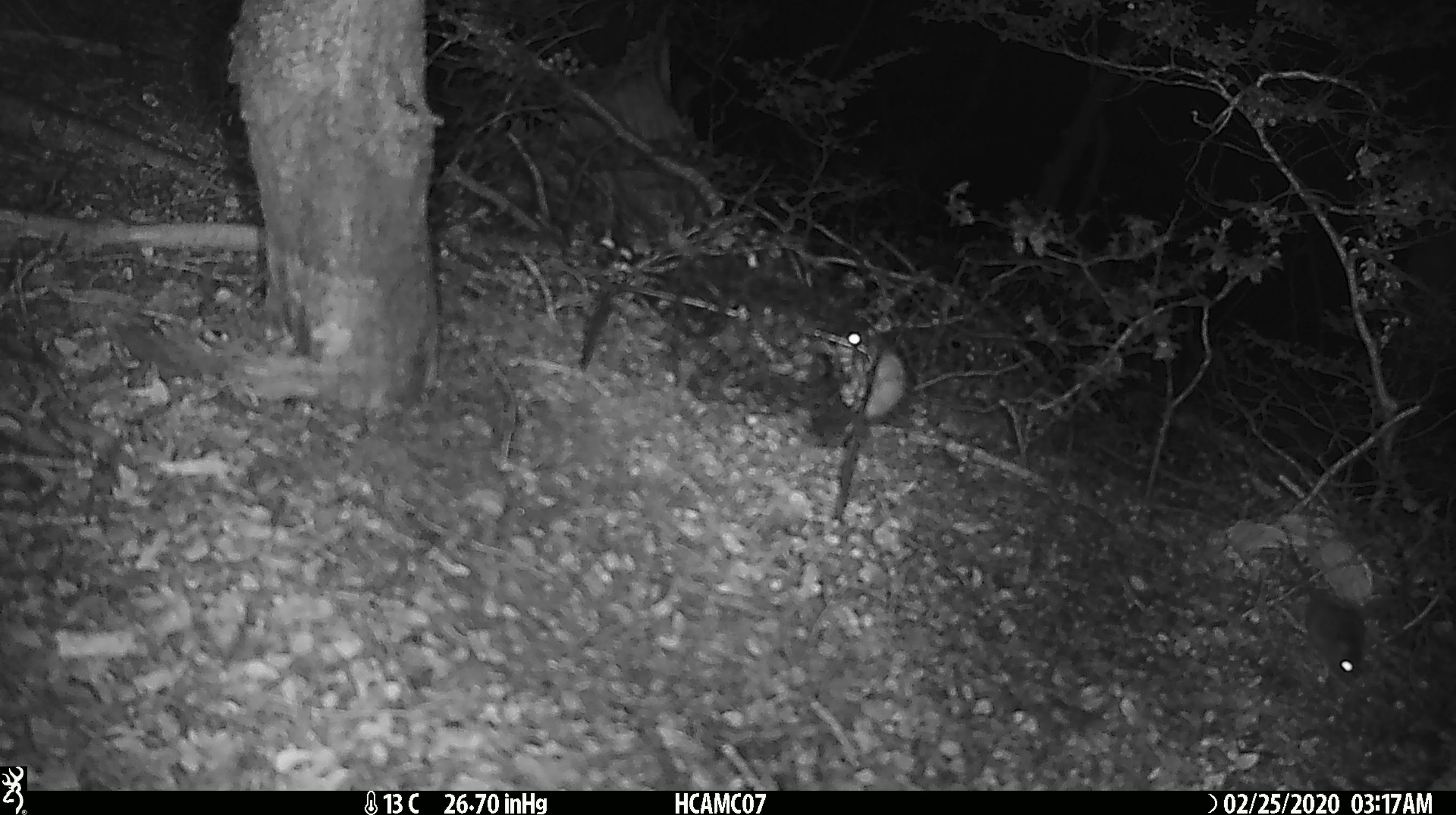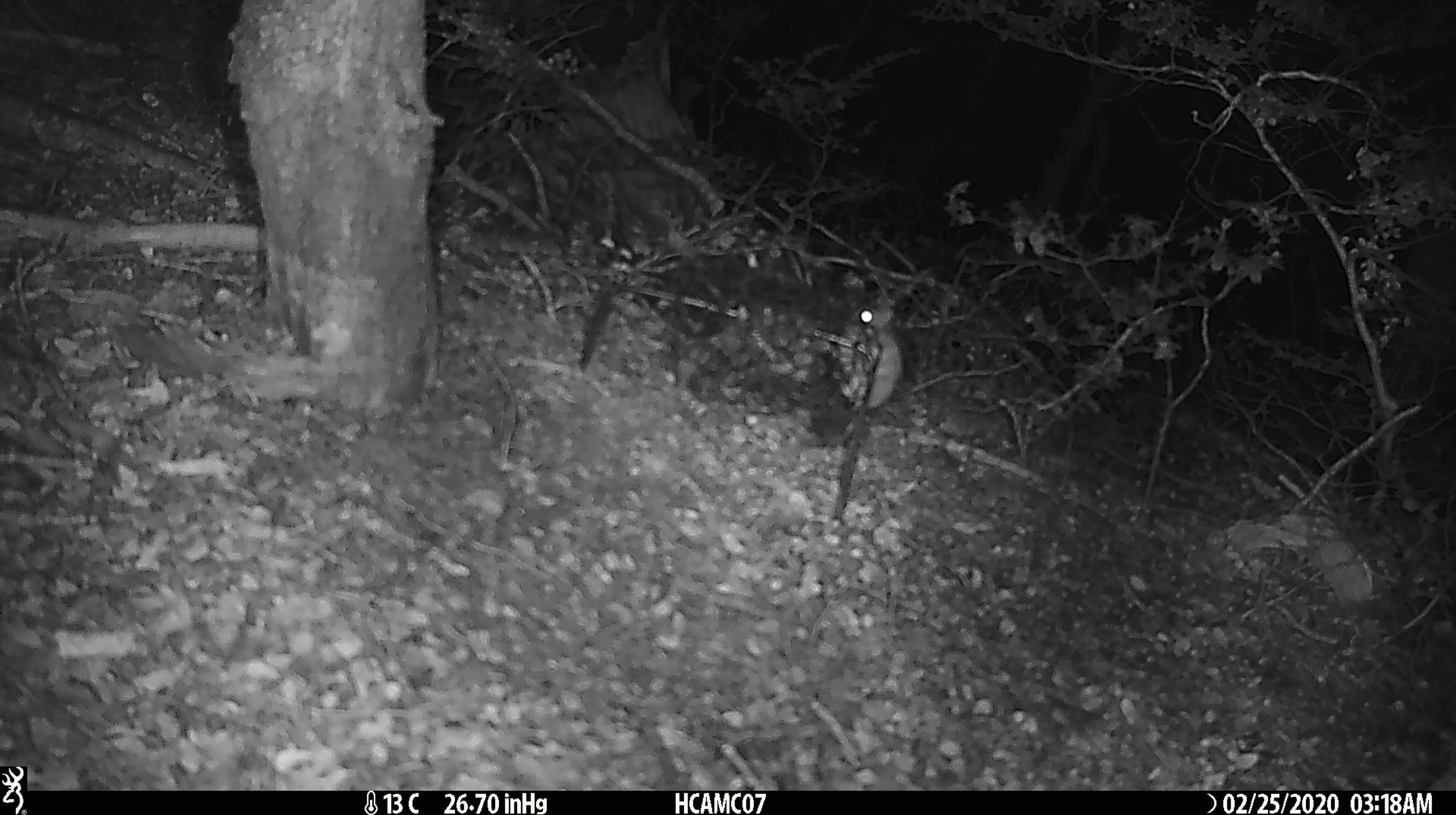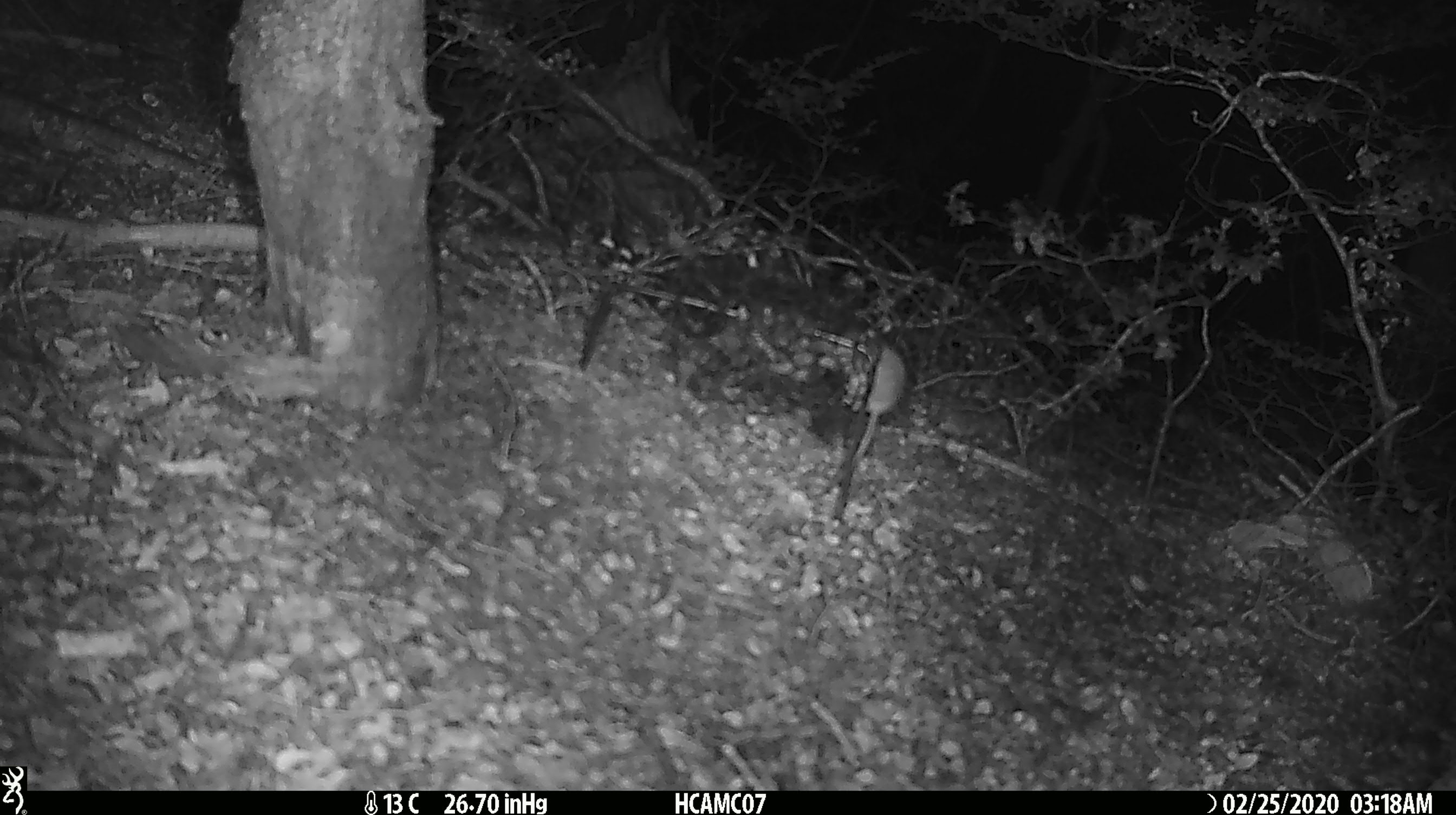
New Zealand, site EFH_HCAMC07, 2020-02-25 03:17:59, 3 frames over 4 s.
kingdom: Animalia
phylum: Chordata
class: Mammalia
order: Rodentia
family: Muridae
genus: Mus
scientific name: Mus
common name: mouse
Mouse (Mus).